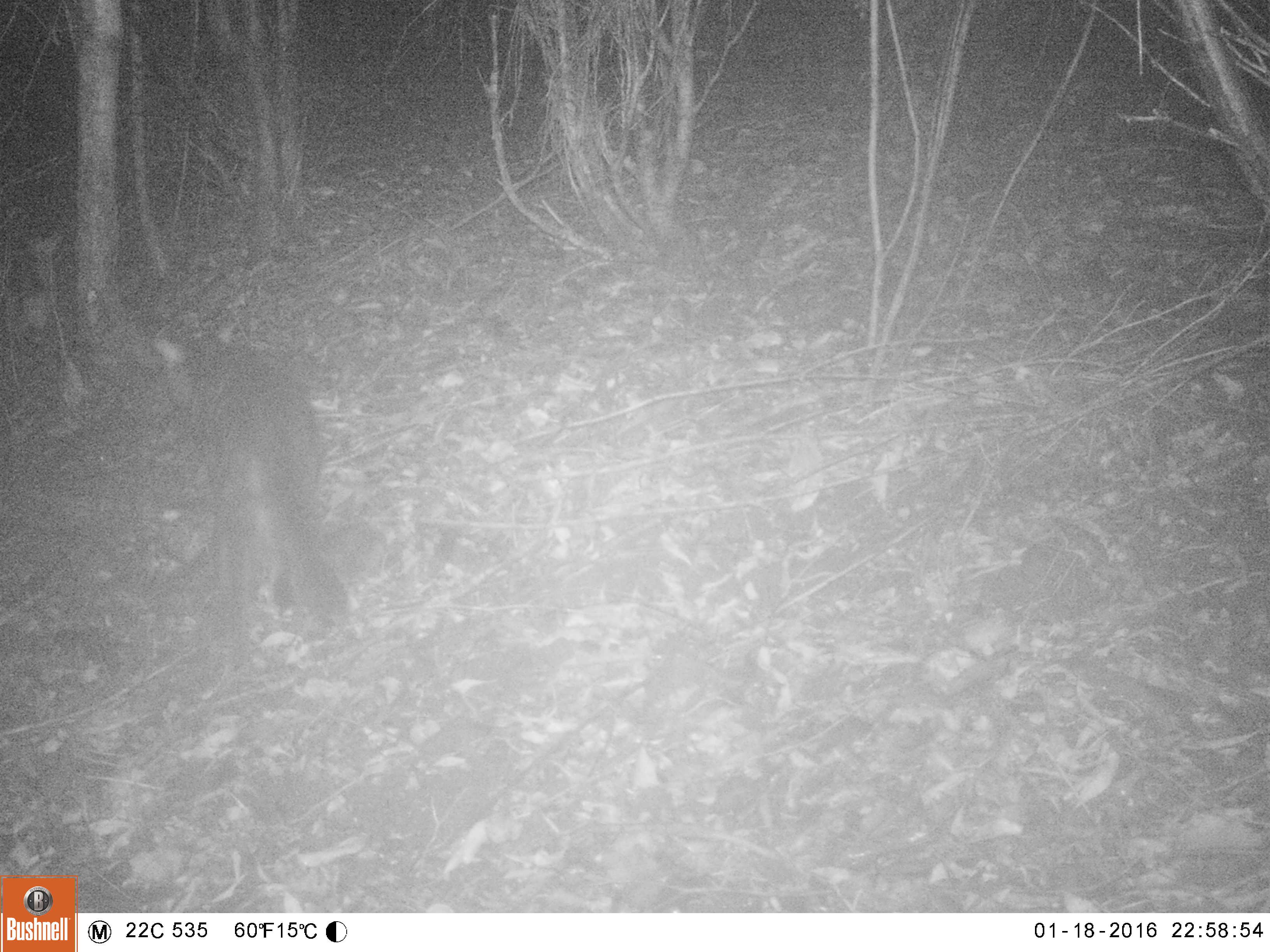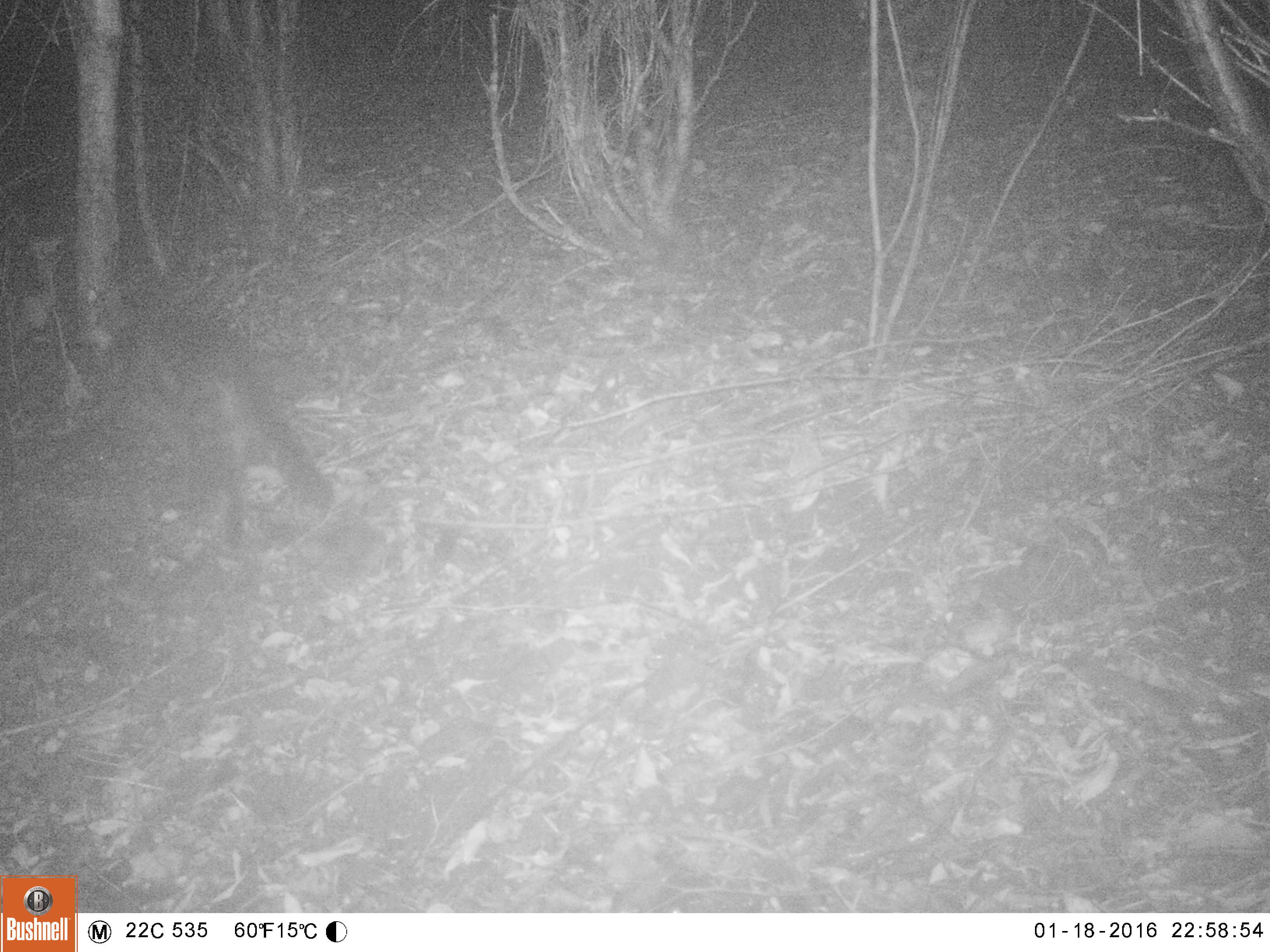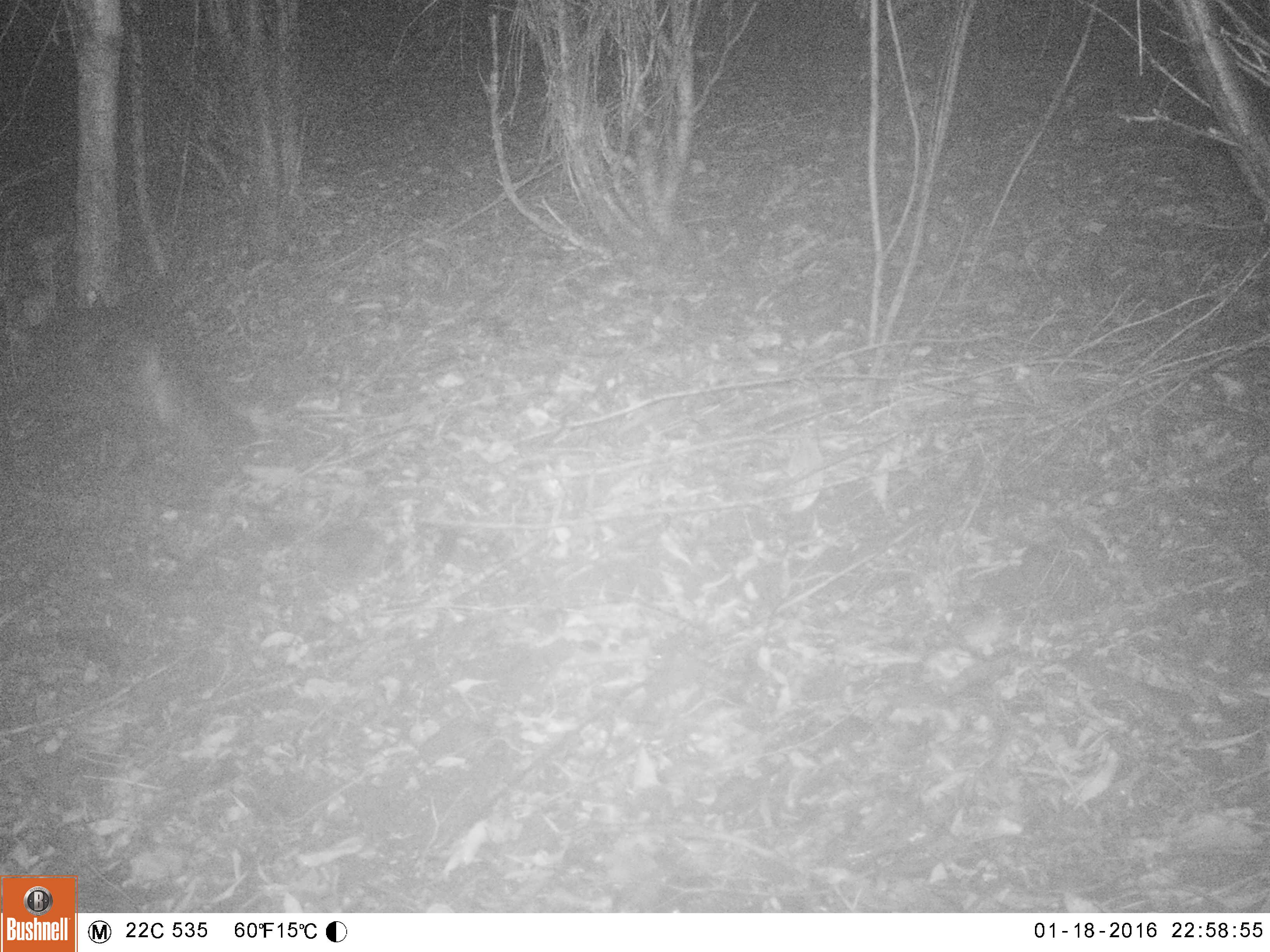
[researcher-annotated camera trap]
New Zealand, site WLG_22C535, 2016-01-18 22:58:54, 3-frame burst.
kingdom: Animalia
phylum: Chordata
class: Mammalia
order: Carnivora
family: Felidae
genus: Felis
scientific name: Felis catus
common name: domestic cat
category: cat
Cat (domestic cat) (Felis catus).